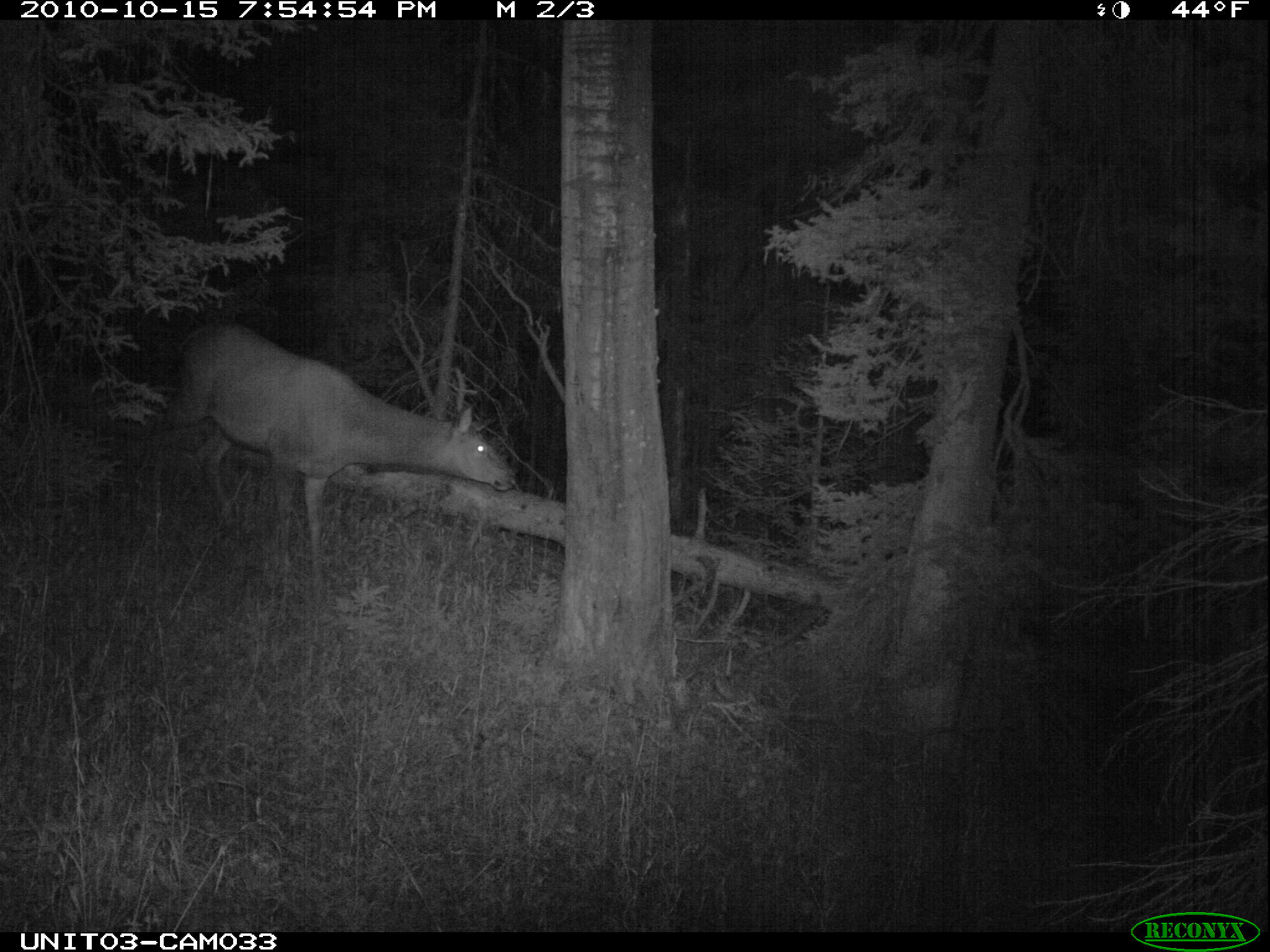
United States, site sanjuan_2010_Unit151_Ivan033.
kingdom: Animalia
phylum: Chordata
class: Mammalia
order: Artiodactyla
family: Cervidae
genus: Cervus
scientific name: Cervus elaphus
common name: red deer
Cervus elaphus (red deer).